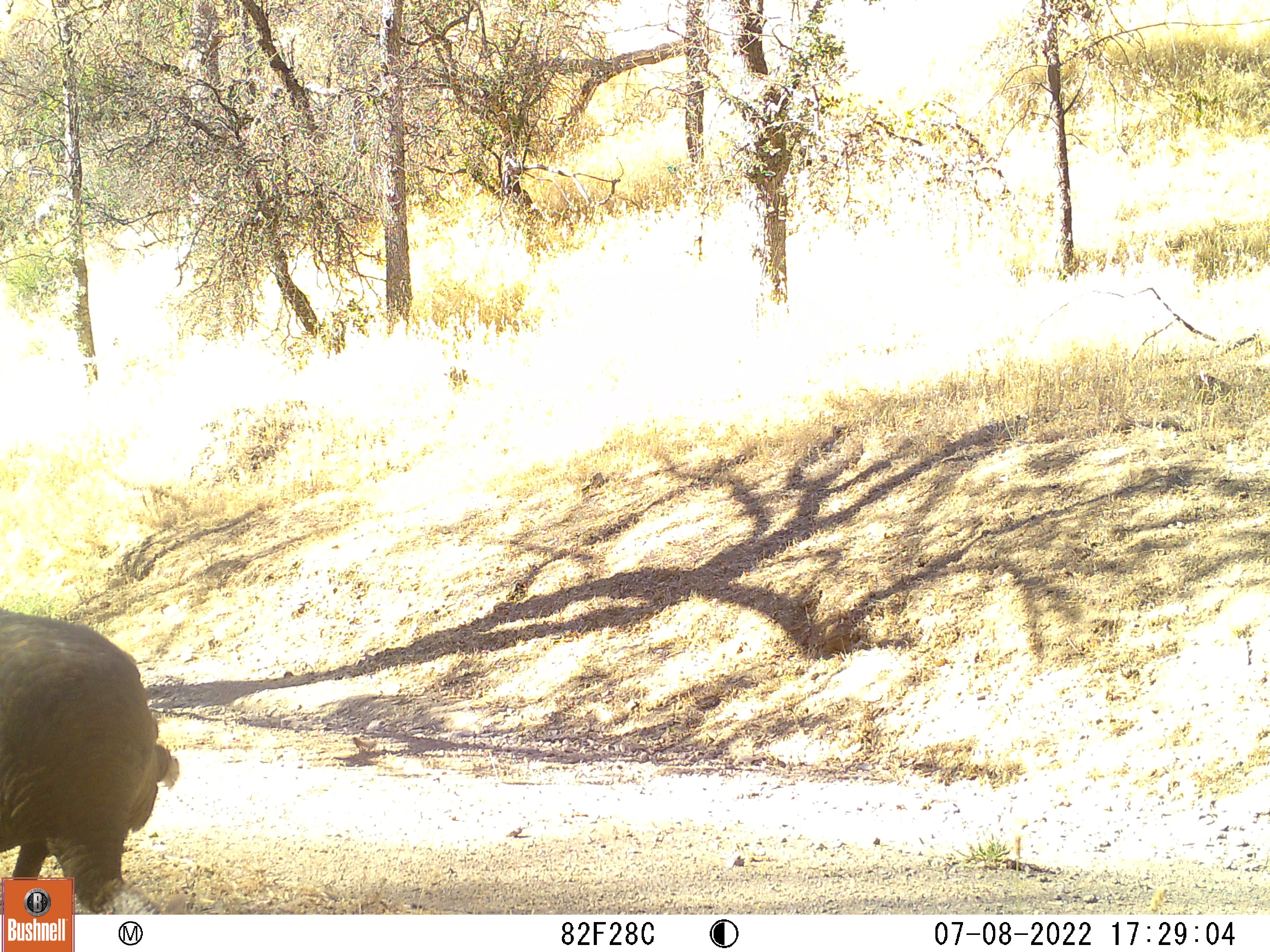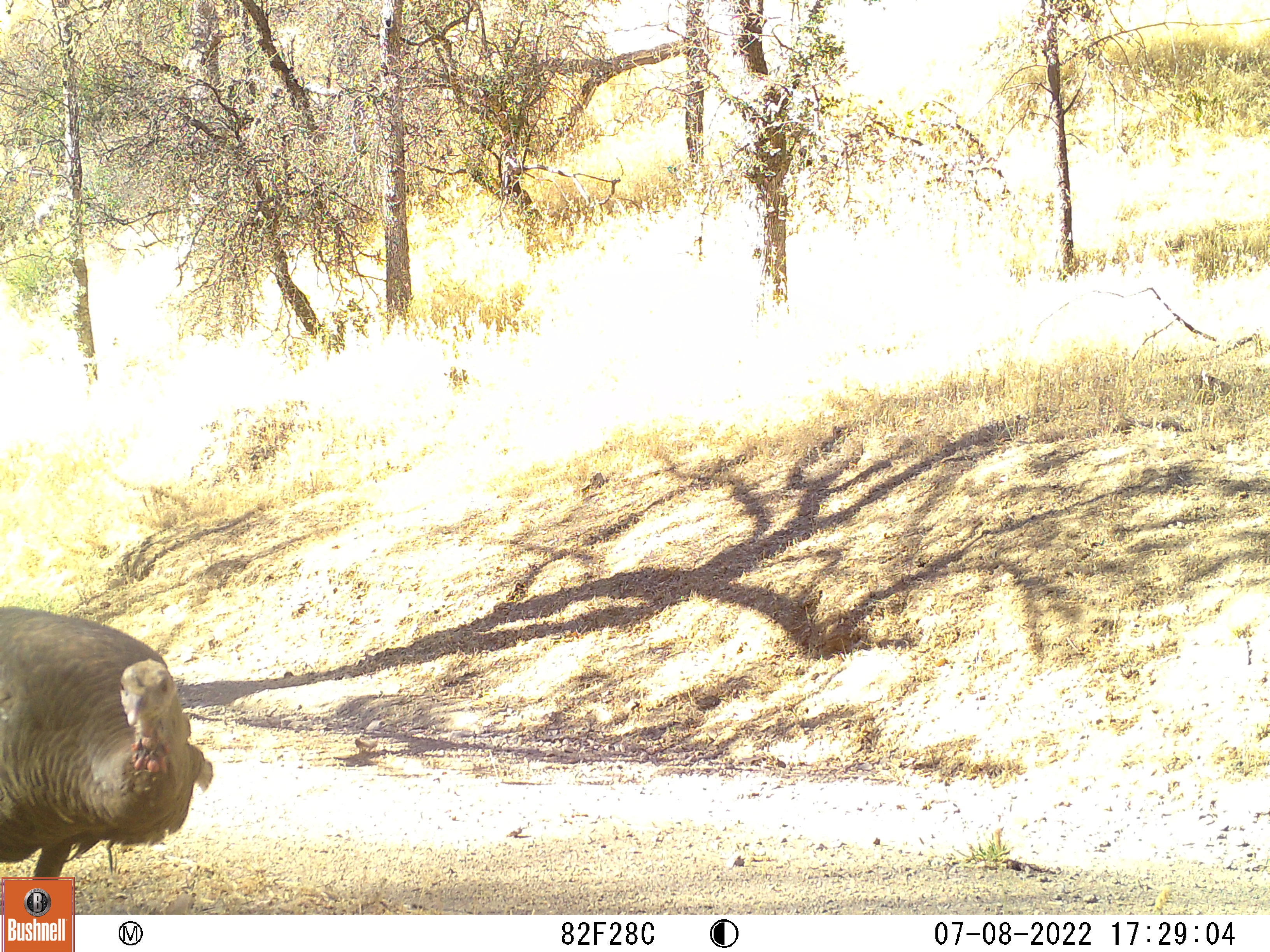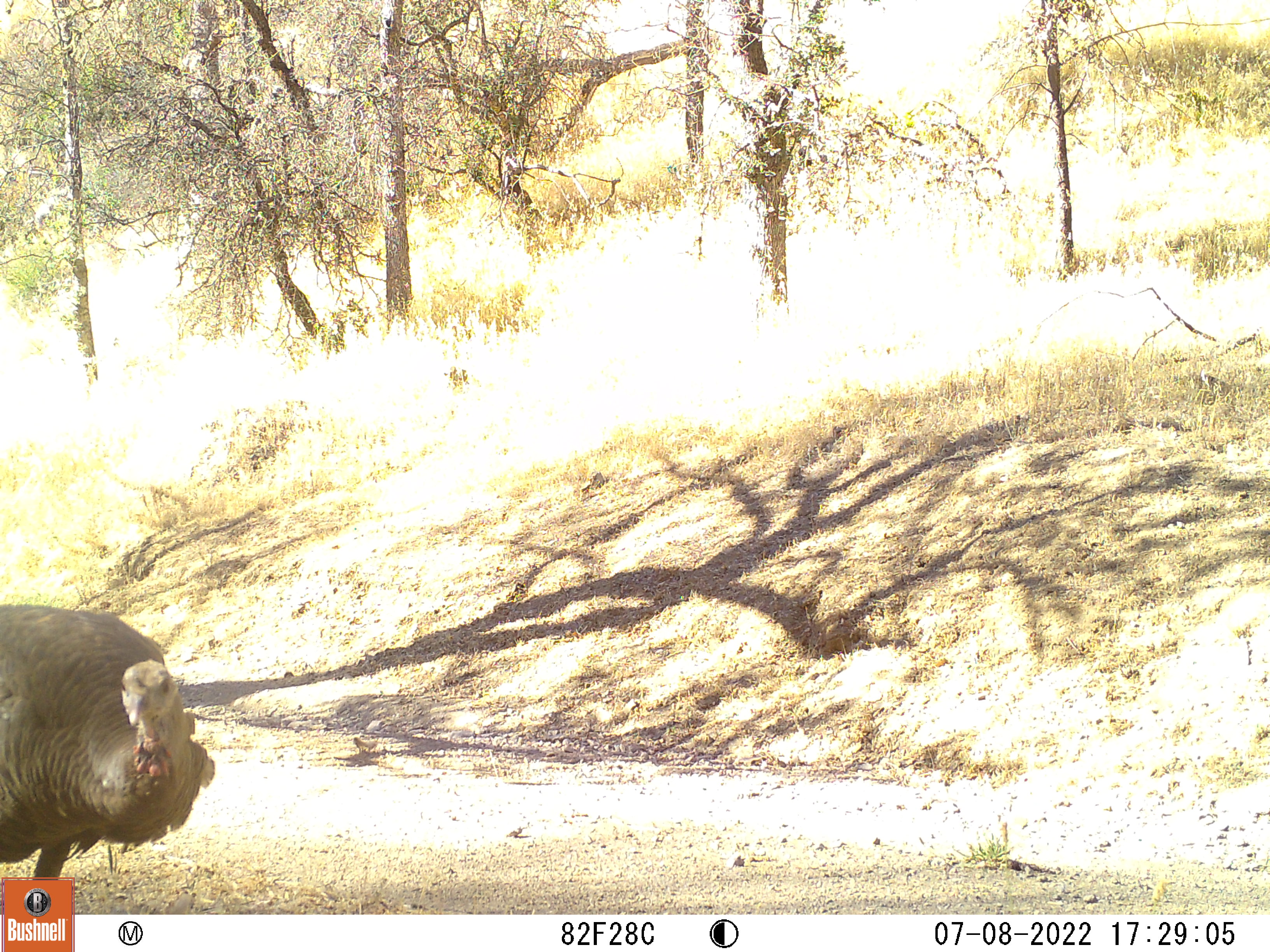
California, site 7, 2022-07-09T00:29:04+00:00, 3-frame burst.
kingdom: Animalia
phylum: Chordata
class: Aves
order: Galliformes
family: Phasianidae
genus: Meleagris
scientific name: Meleagris gallopavo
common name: turkey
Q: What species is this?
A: Turkey (Meleagris gallopavo).